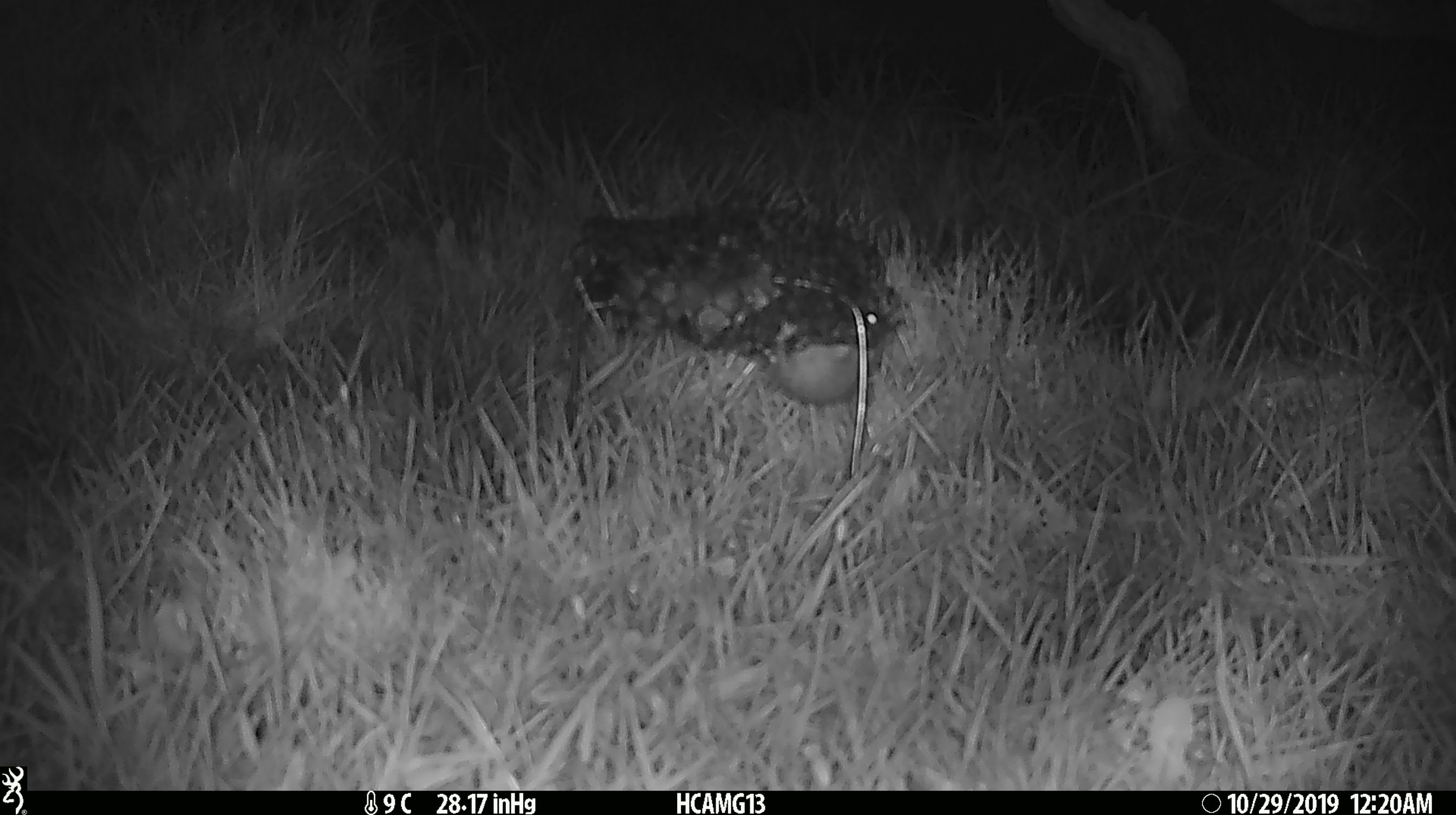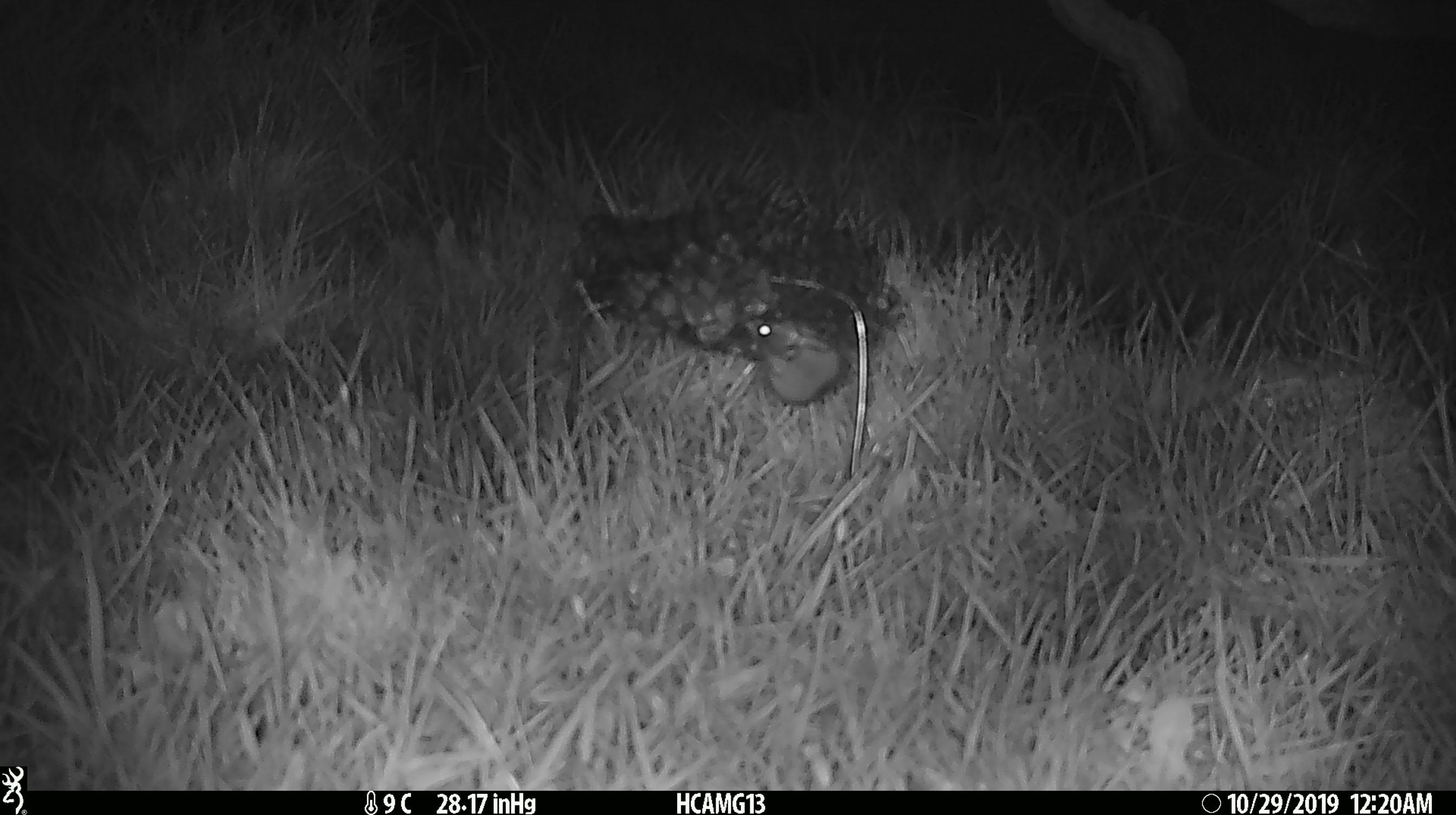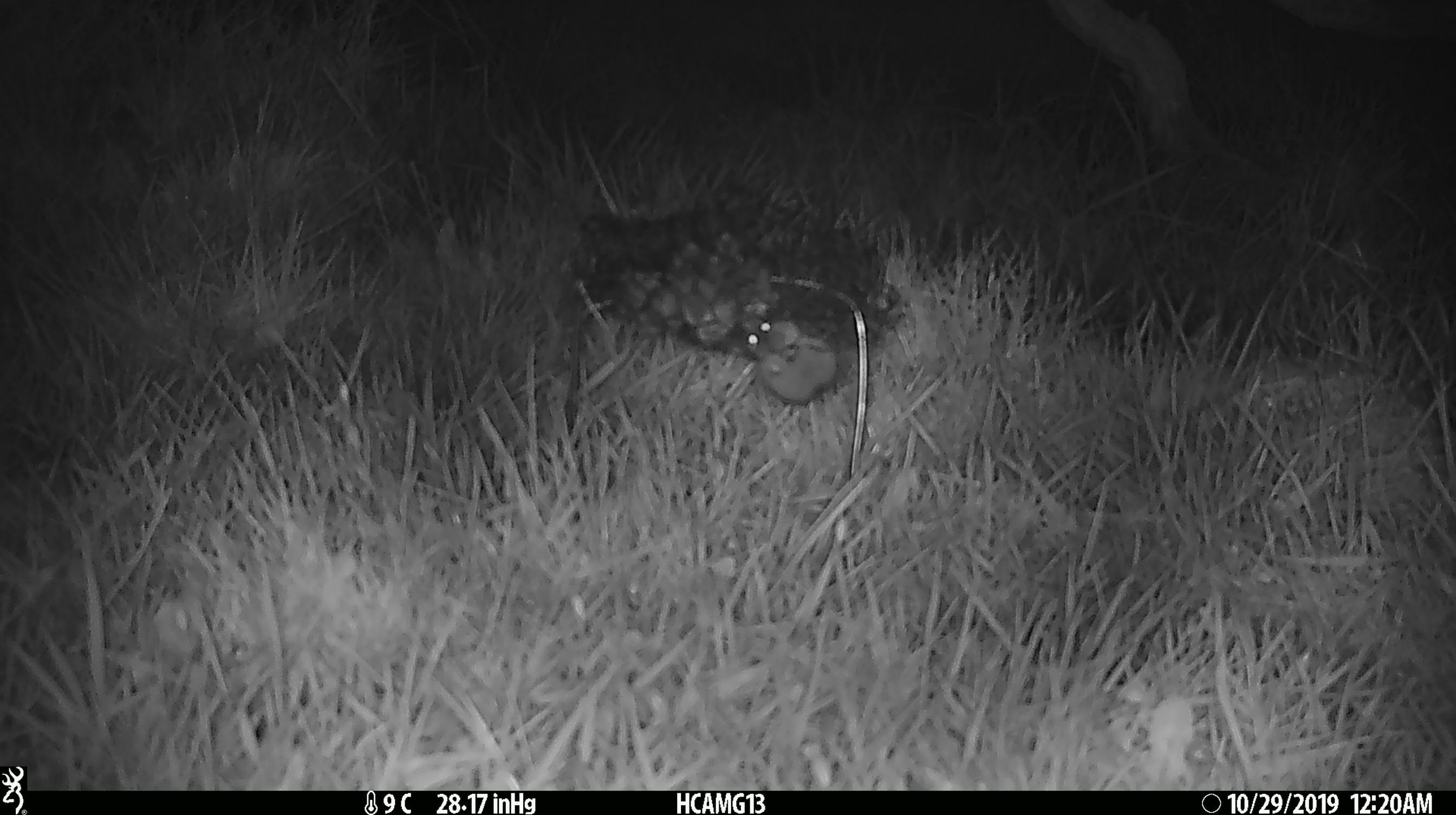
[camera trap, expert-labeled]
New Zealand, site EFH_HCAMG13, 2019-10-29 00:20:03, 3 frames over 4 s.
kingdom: Animalia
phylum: Chordata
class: Mammalia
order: Rodentia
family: Muridae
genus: Mus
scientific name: Mus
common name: mouse